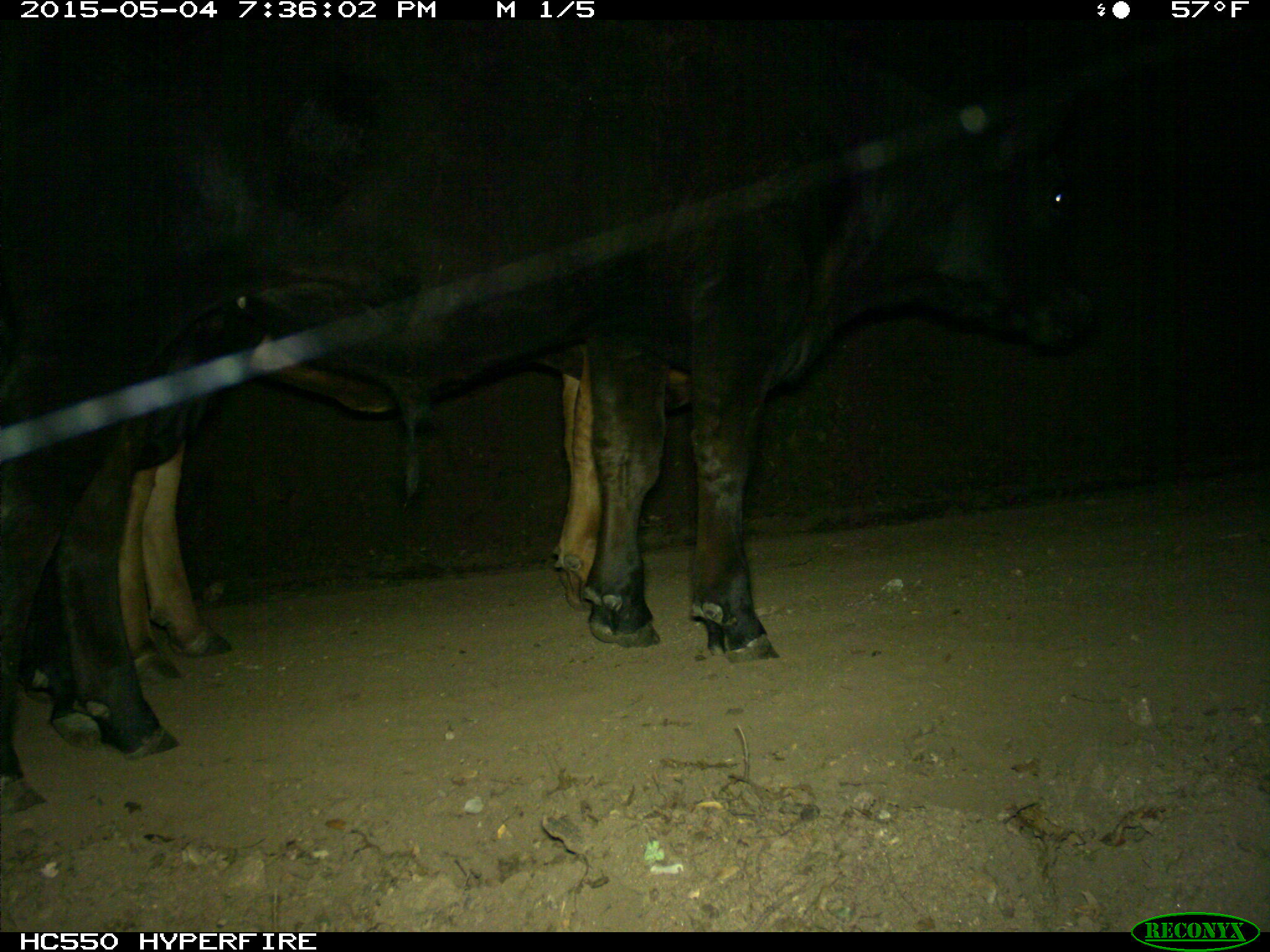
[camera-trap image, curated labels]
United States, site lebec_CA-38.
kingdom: Animalia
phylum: Chordata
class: Mammalia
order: Artiodactyla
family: Bovidae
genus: Bos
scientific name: Bos taurus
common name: domestic cow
Bos taurus (domestic cow).